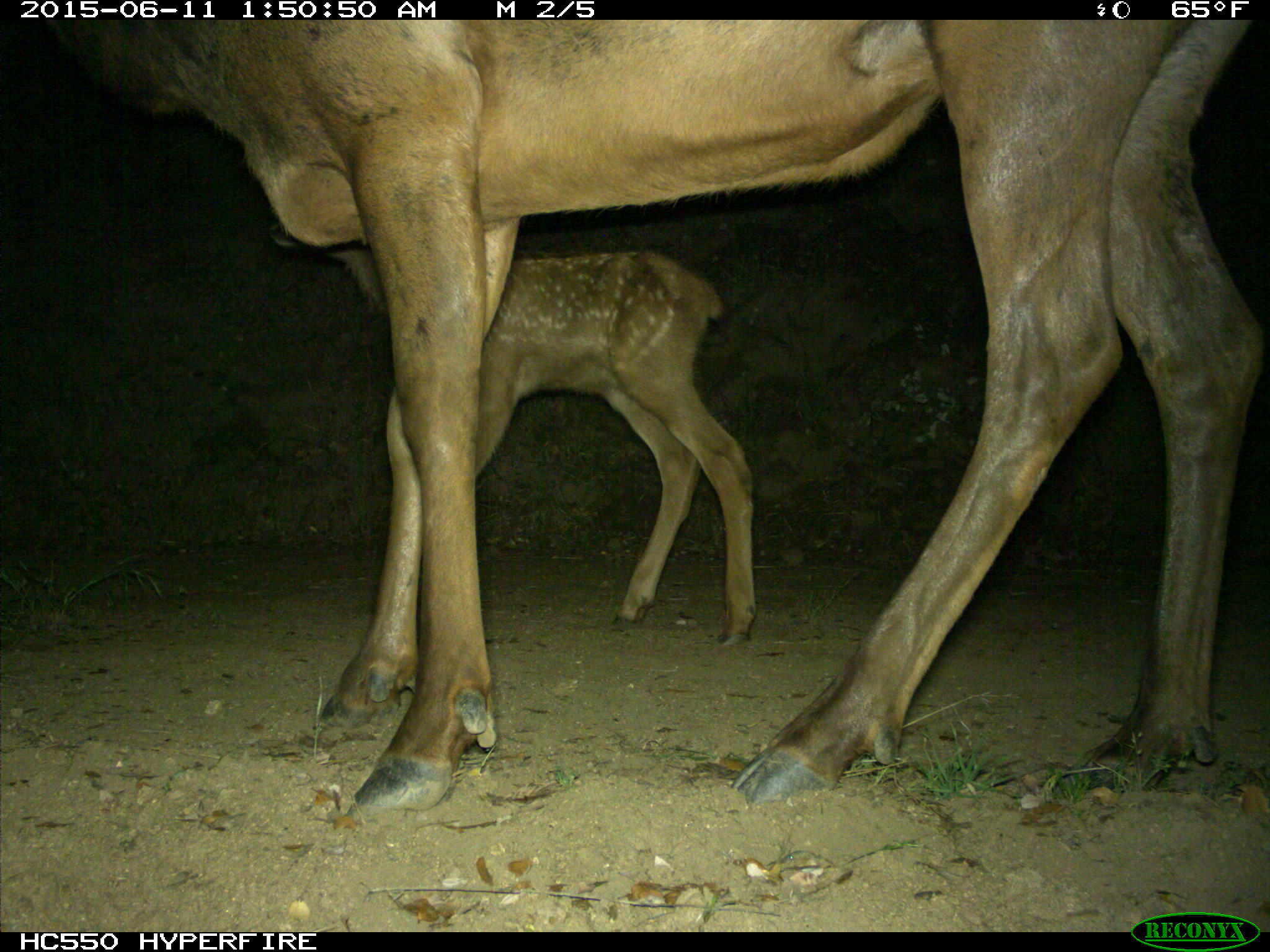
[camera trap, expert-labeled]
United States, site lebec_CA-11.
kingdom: Animalia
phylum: Chordata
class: Mammalia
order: Artiodactyla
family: Cervidae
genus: Cervus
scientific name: Cervus canadensis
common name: elk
Cervus canadensis (elk).